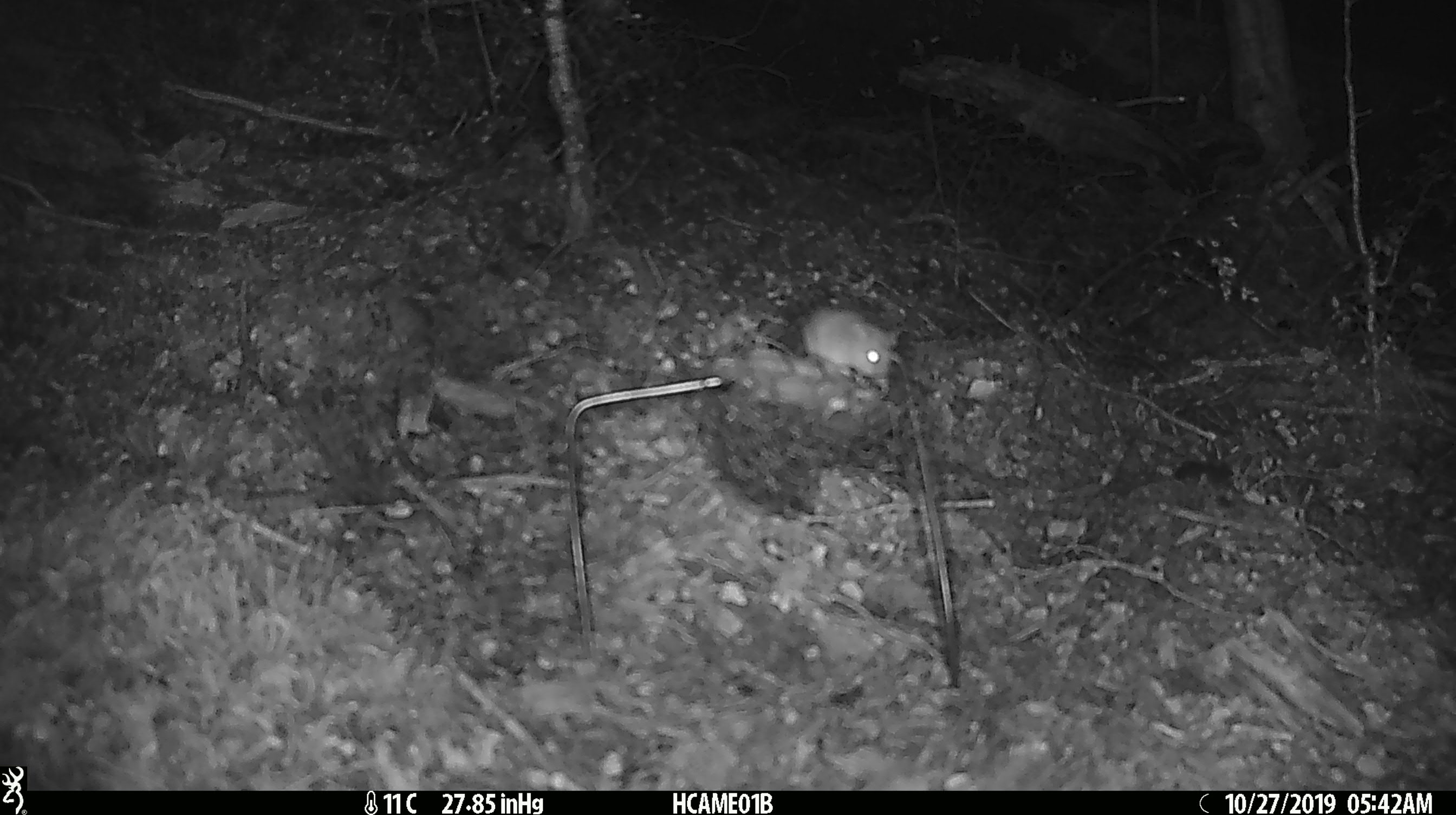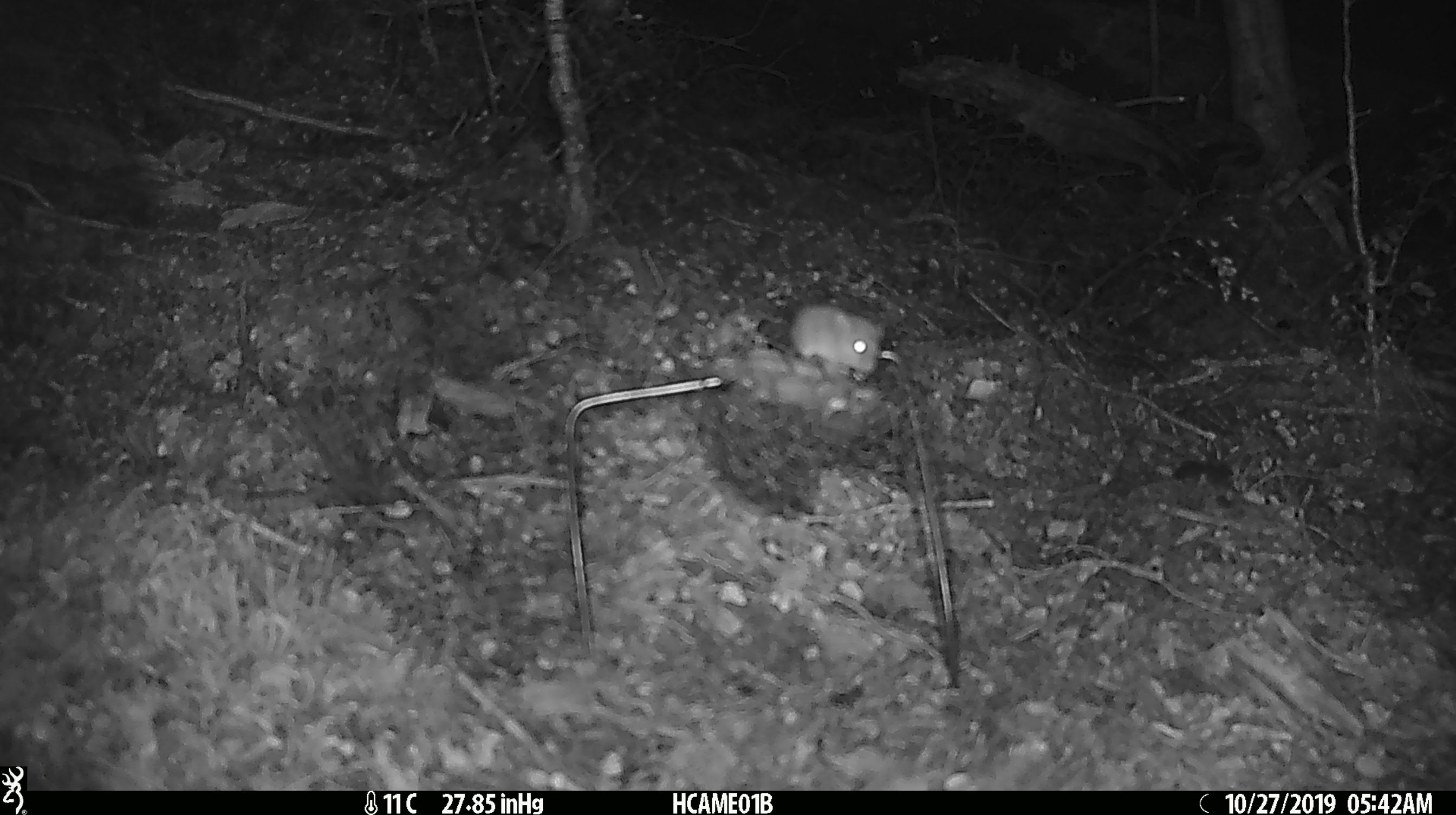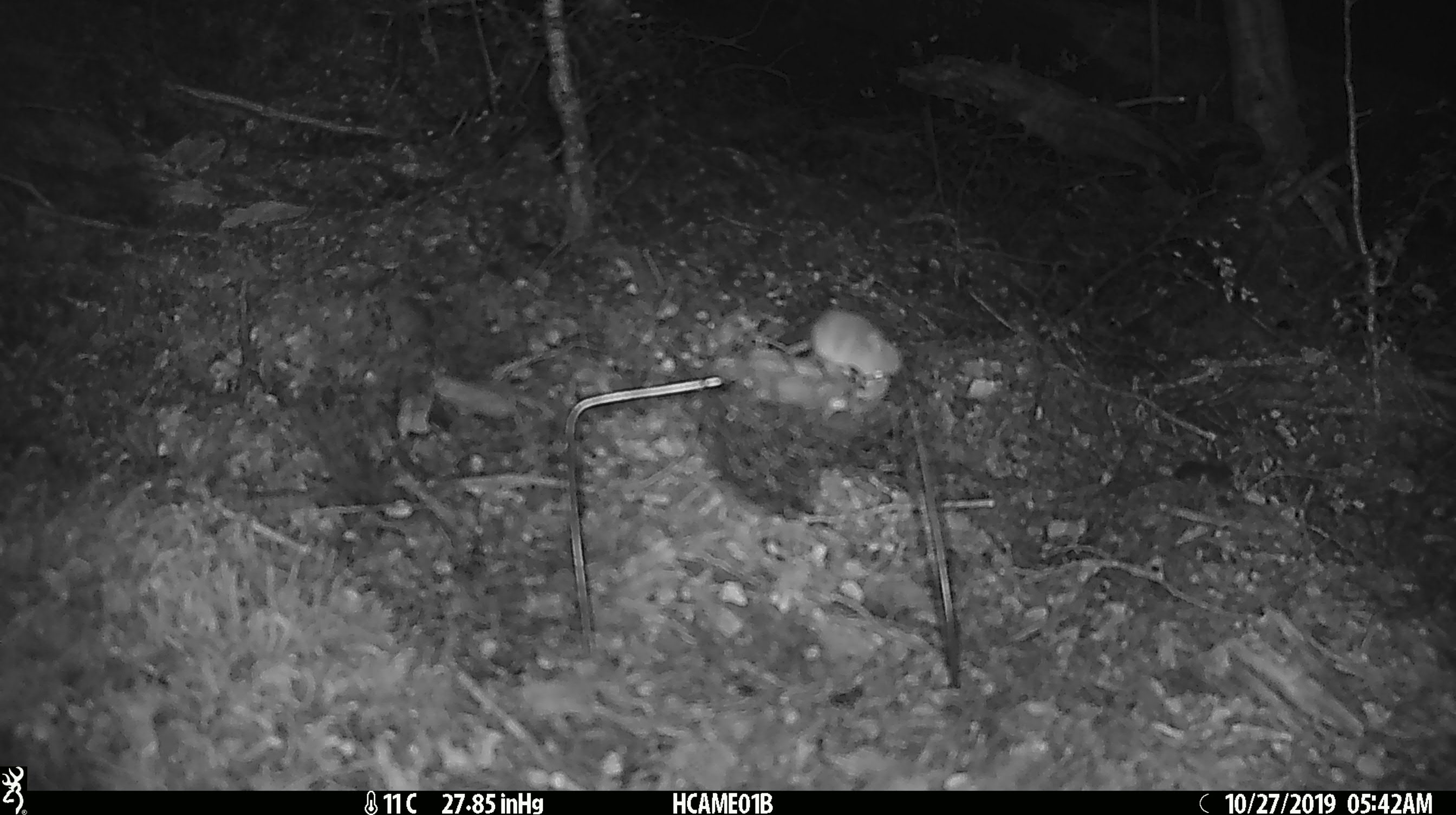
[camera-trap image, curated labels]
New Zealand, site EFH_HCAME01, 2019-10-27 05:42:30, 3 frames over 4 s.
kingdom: Animalia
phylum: Chordata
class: Mammalia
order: Rodentia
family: Muridae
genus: Mus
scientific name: Mus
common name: mouse